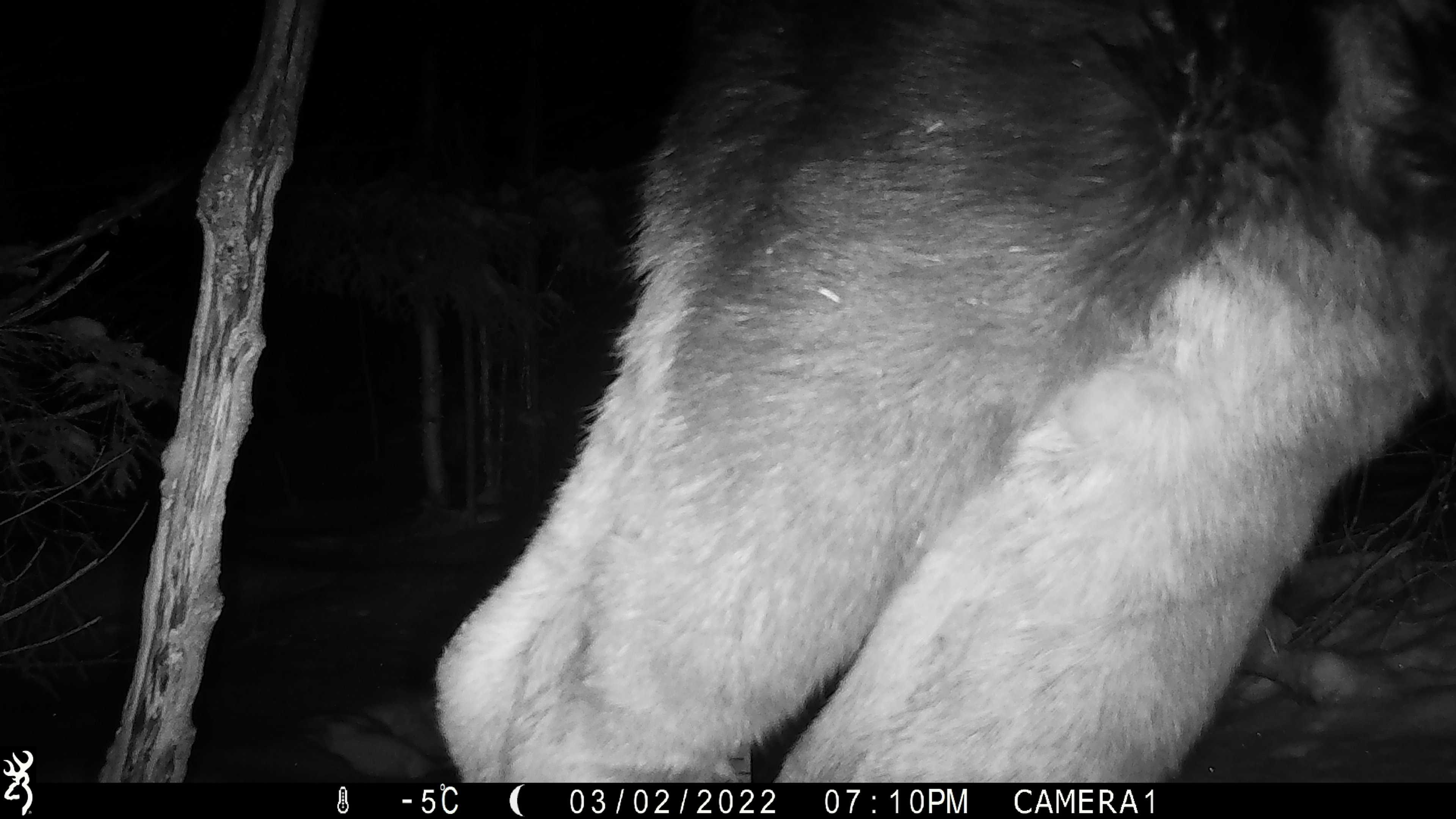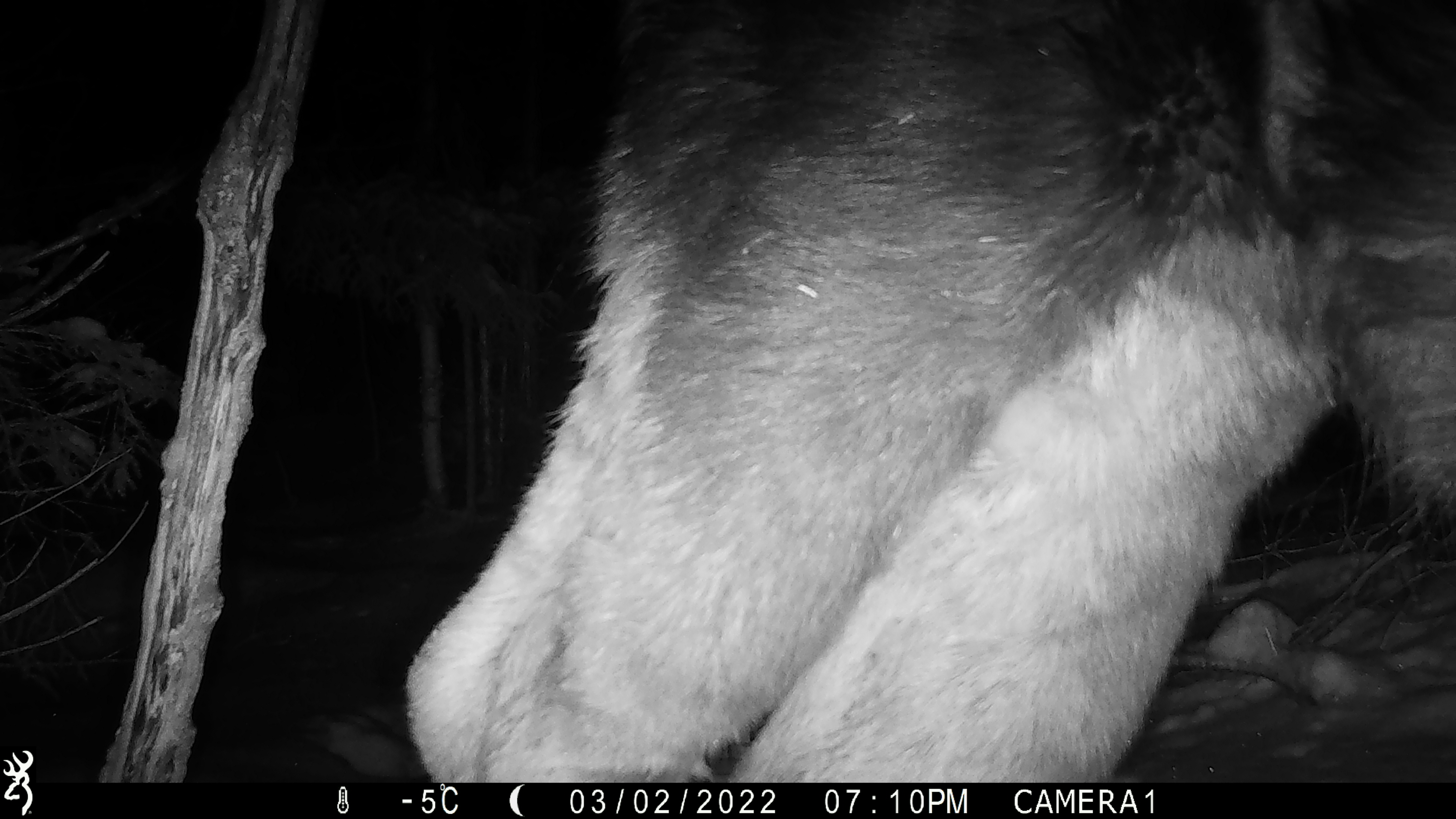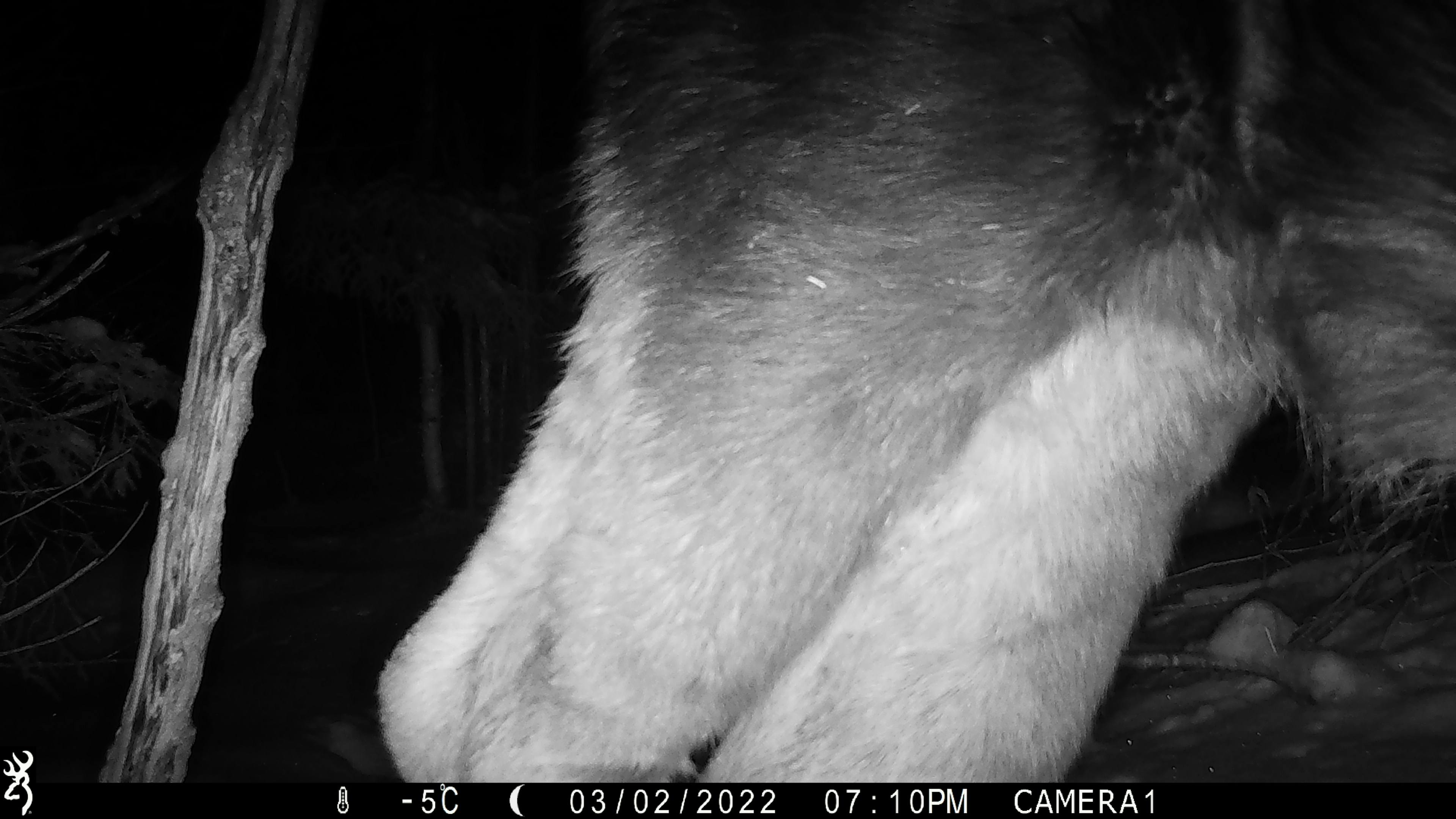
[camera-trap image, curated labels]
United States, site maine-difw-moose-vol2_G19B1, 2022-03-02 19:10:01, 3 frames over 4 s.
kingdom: Animalia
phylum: Chordata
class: Mammalia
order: Artiodactyla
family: Cervidae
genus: Alces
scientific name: Alces alces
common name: moose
Moose (Alces alces).